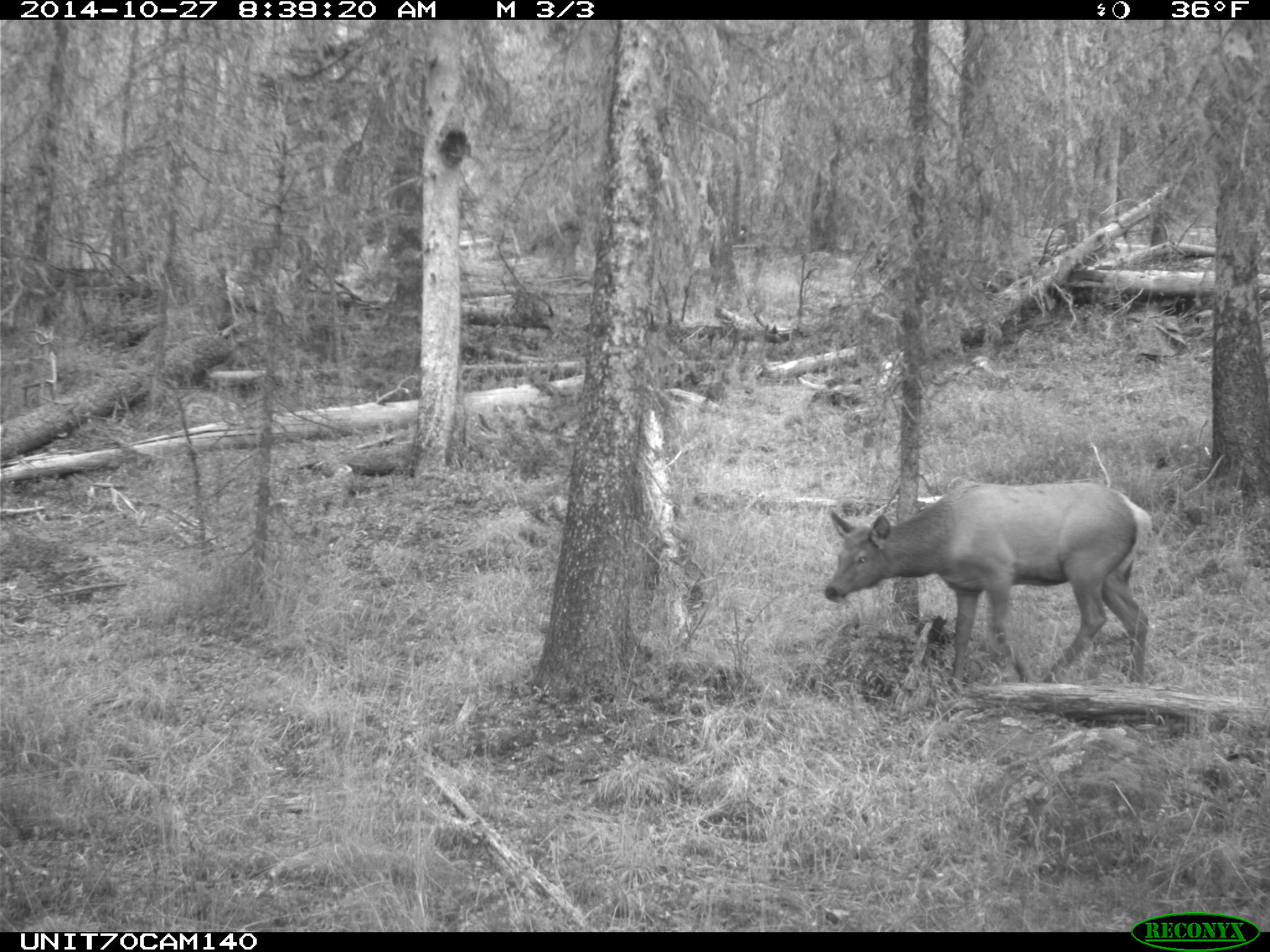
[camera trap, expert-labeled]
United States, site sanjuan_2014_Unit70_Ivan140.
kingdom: Animalia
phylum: Chordata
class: Mammalia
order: Artiodactyla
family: Cervidae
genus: Cervus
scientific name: Cervus elaphus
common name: red deer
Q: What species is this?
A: Cervus elaphus (red deer).